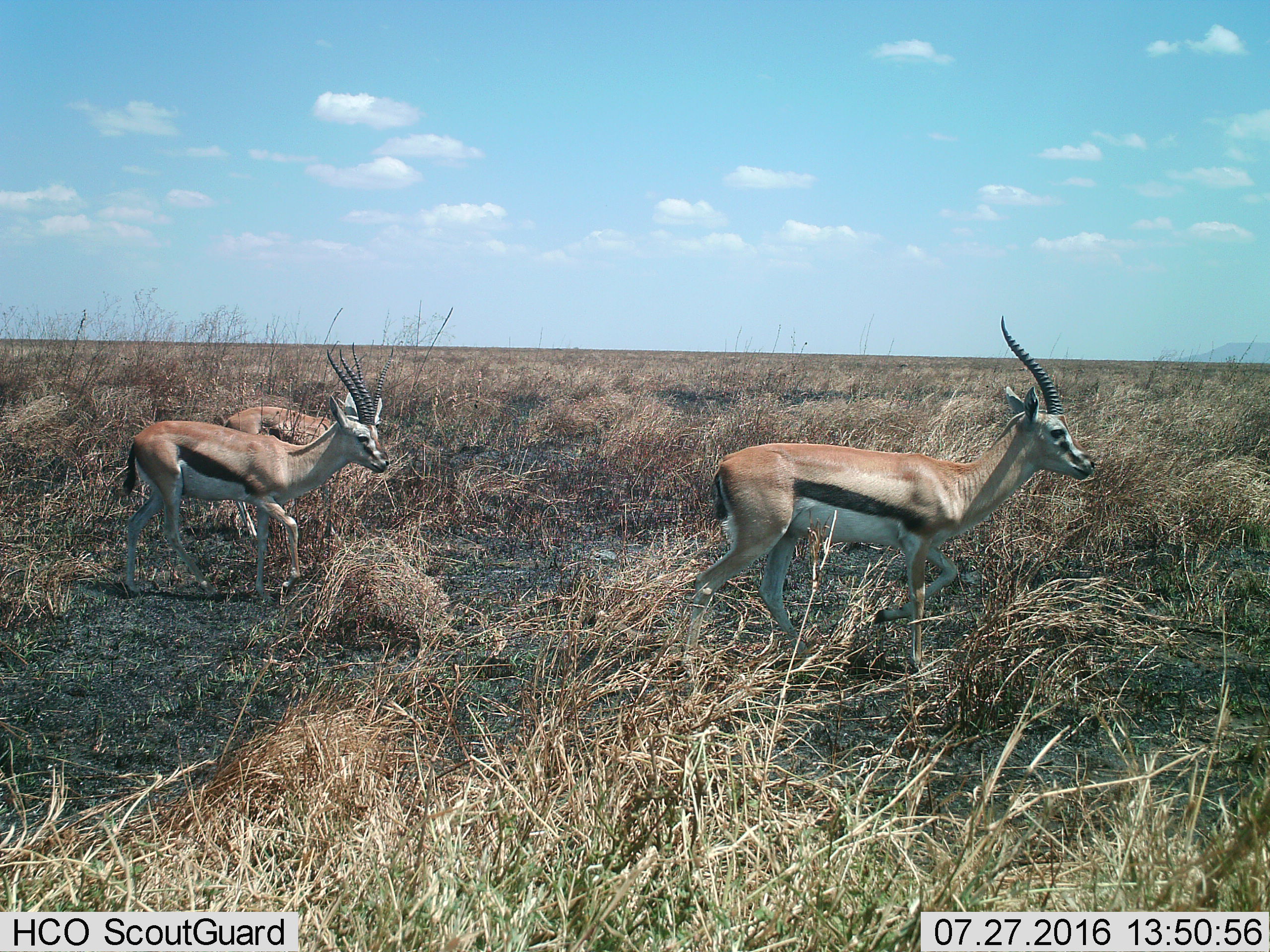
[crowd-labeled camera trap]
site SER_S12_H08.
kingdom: Animalia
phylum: Chordata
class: Mammalia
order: Artiodactyla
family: Bovidae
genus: Eudorcas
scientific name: Eudorcas thomsonii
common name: thomson's gazelle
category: gazellethomsons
Gazellethomsons (thomson's gazelle) (Eudorcas thomsonii), count 3. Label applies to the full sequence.